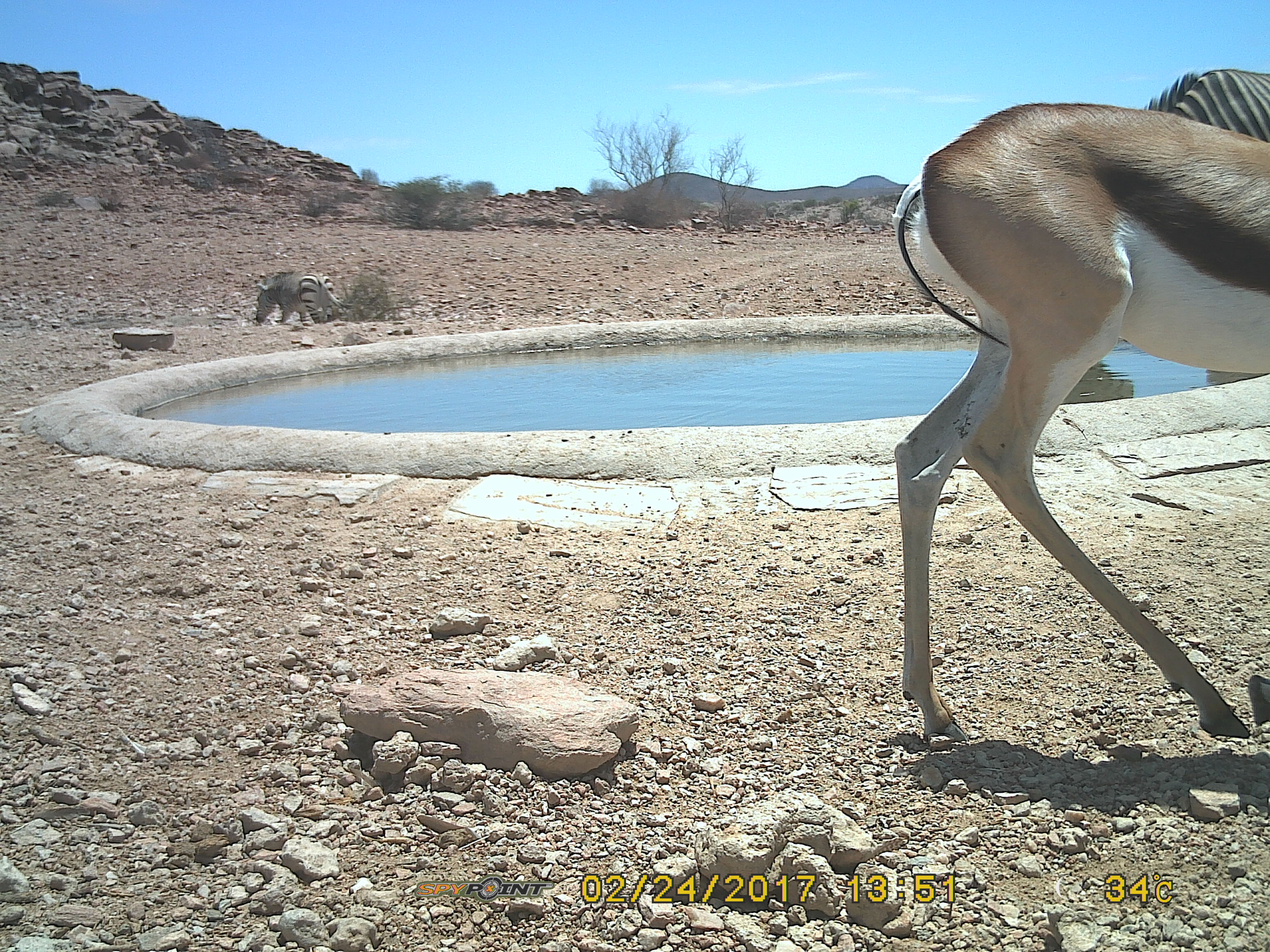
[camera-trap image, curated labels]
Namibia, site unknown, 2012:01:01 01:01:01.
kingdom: Animalia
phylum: Chordata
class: Mammalia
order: Artiodactyla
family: Bovidae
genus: Antidorcas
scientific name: Antidorcas marsupialis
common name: springbok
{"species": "Antidorcas marsupialis (springbok)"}